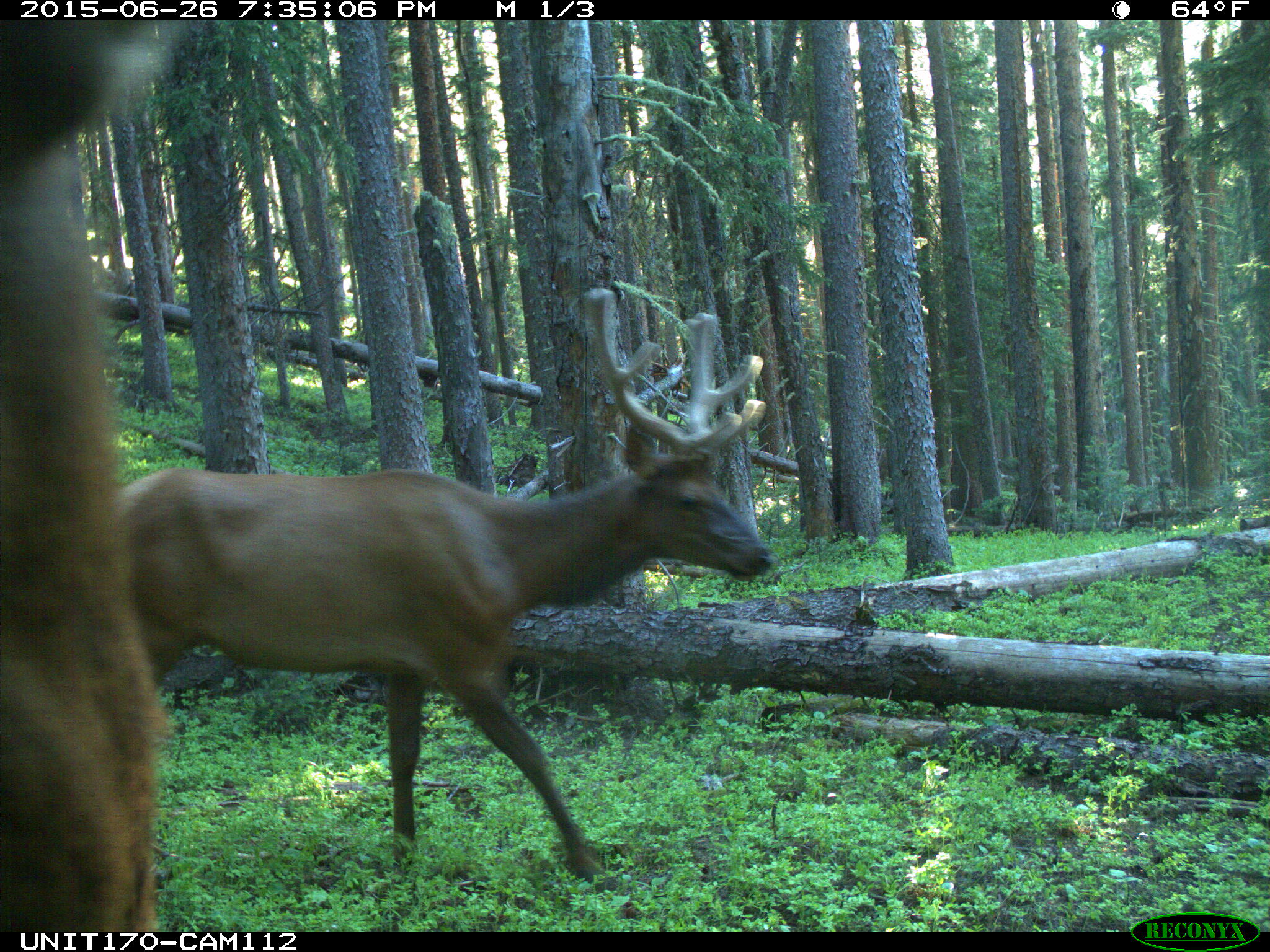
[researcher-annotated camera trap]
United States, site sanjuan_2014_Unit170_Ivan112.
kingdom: Animalia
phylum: Chordata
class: Mammalia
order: Artiodactyla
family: Cervidae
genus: Cervus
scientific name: Cervus elaphus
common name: red deer